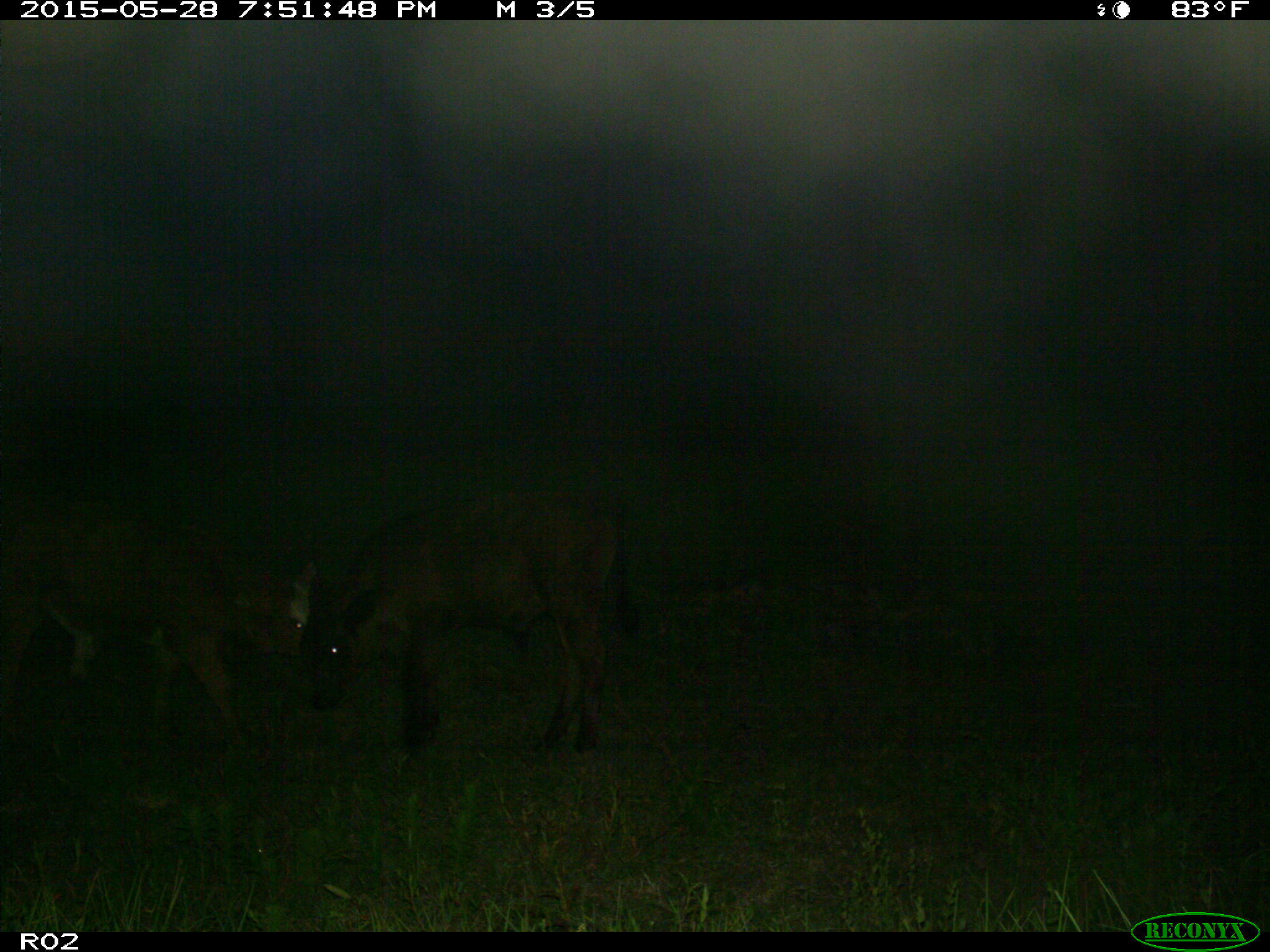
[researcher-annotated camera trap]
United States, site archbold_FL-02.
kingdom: Animalia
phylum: Chordata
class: Mammalia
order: Artiodactyla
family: Bovidae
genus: Bos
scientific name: Bos taurus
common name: domestic cow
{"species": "Bos taurus (domestic cow)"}